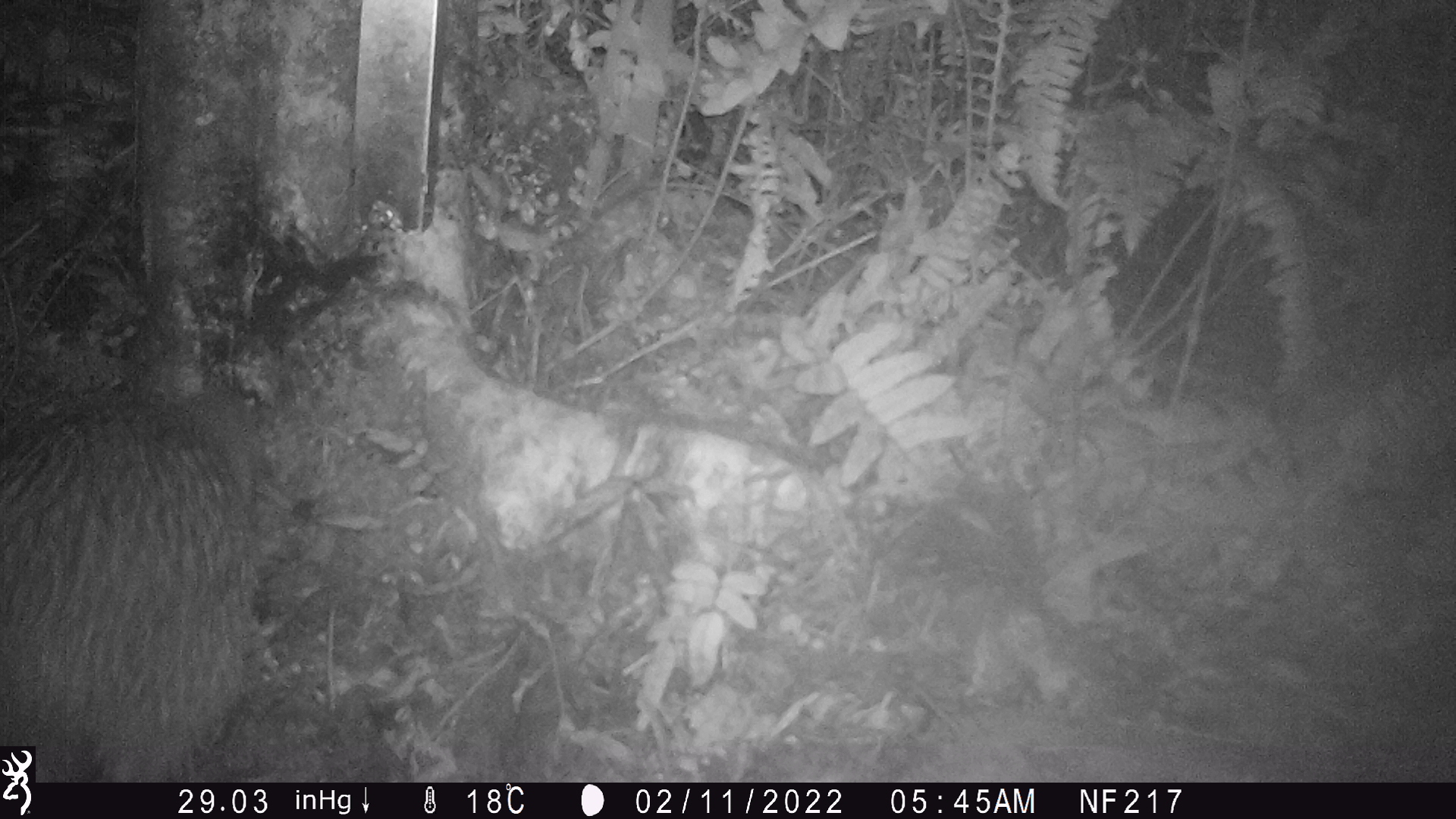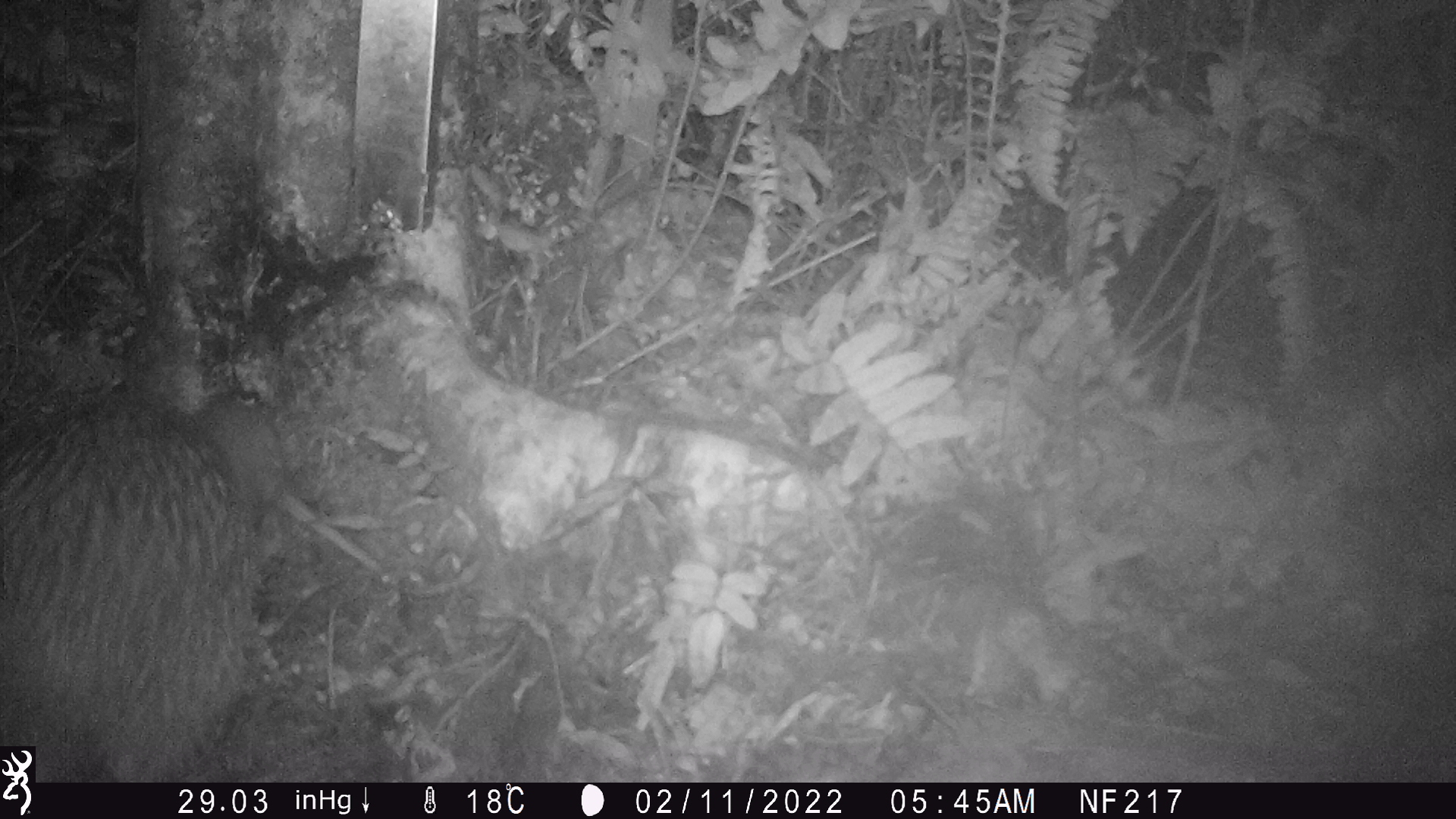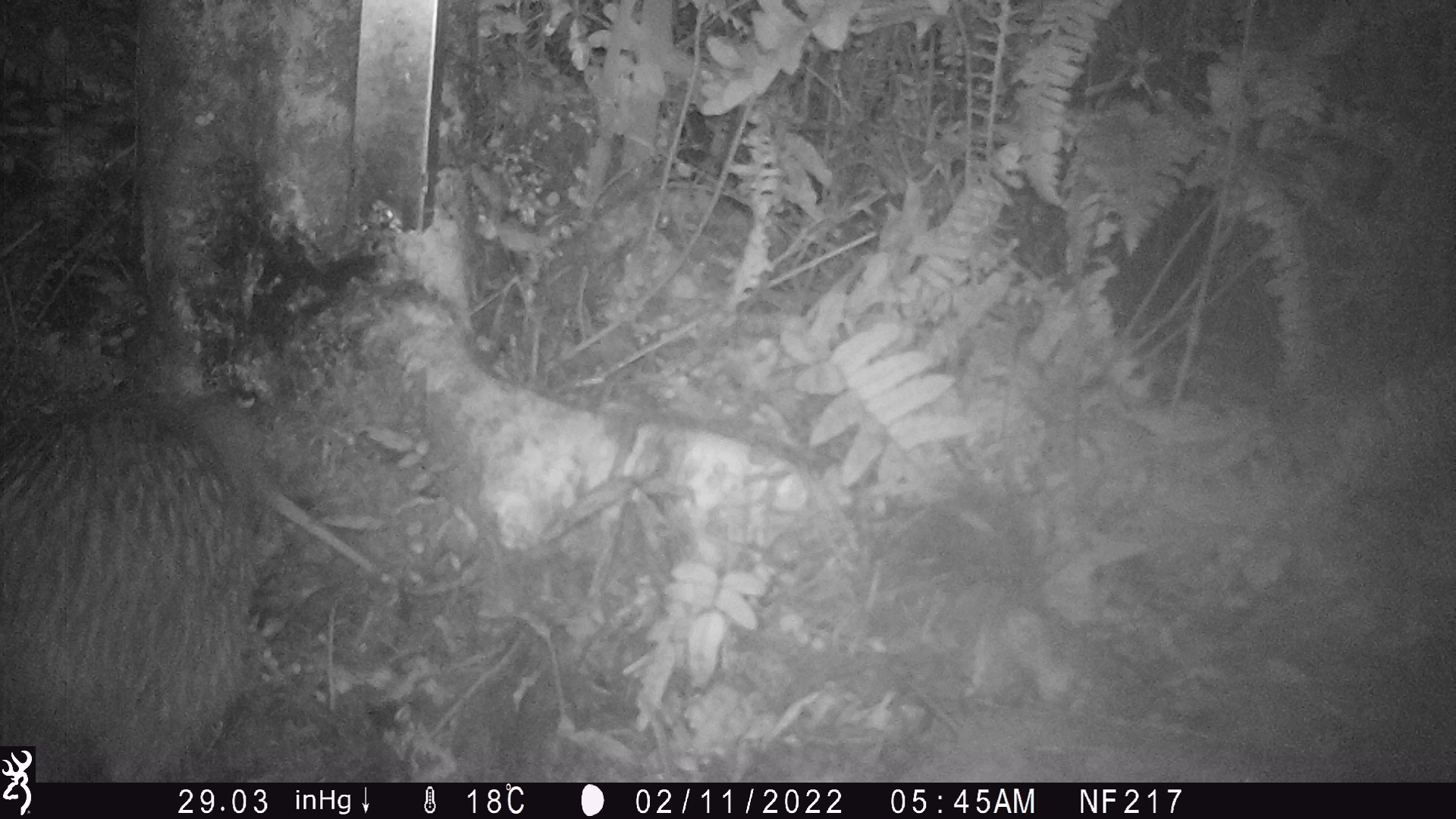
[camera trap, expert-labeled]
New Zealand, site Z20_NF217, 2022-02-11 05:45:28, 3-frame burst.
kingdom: Animalia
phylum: Chordata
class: Aves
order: Apterygiformes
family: Apterygidae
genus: Apteryx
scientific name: Apteryx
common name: kiwi